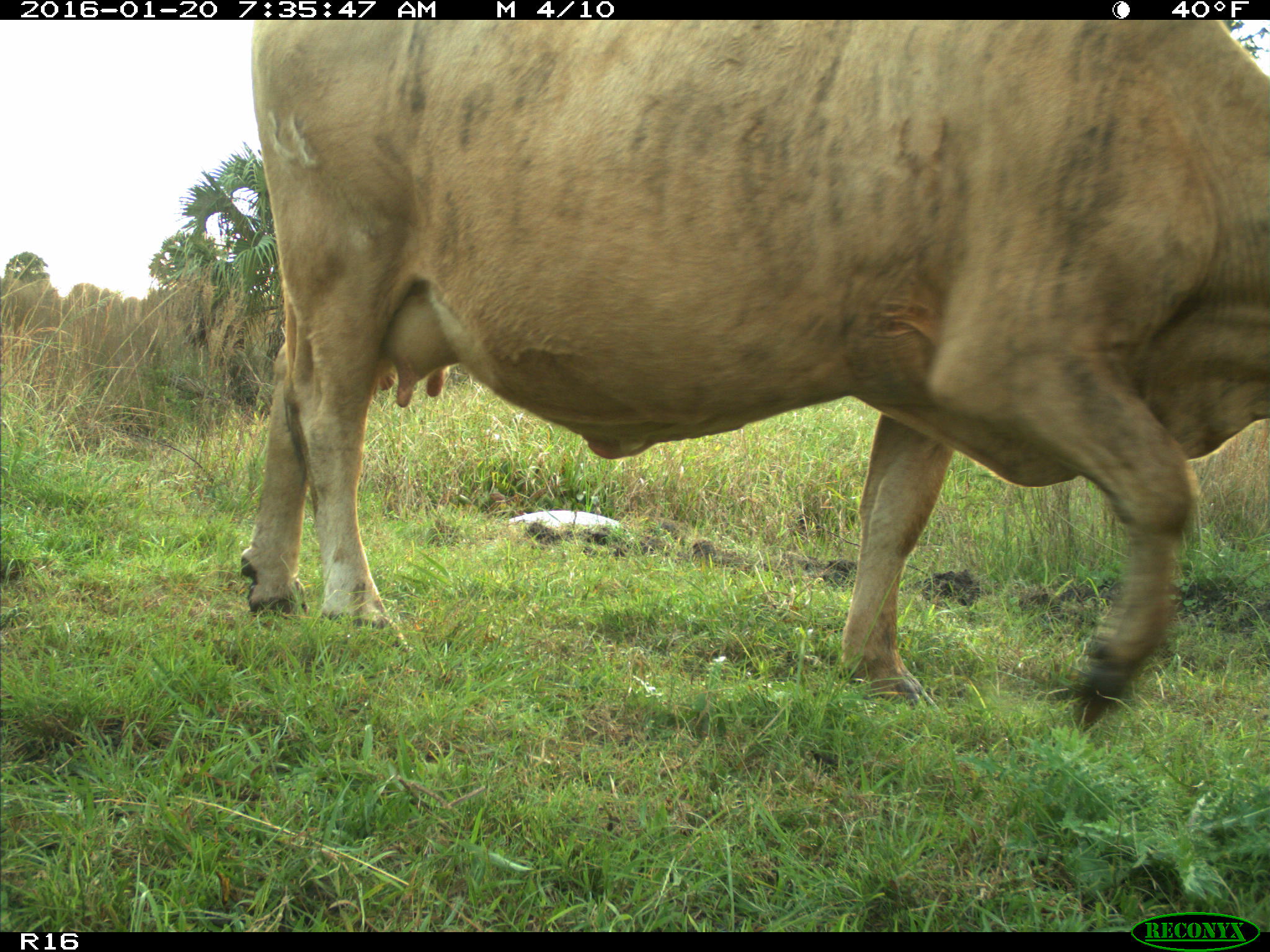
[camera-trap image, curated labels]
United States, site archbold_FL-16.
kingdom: Animalia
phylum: Chordata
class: Mammalia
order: Artiodactyla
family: Bovidae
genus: Bos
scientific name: Bos taurus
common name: domestic cow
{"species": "Bos taurus (domestic cow)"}